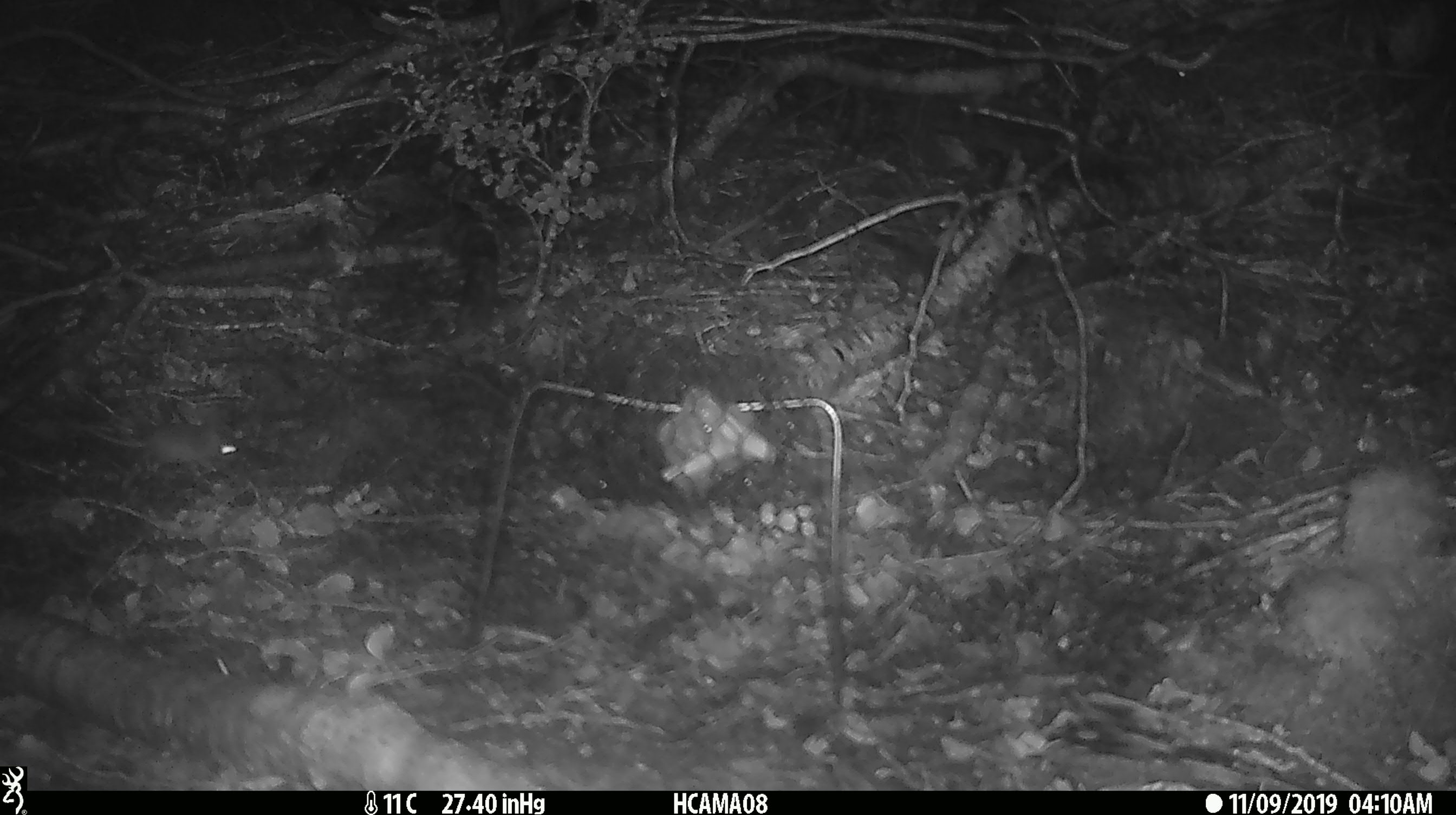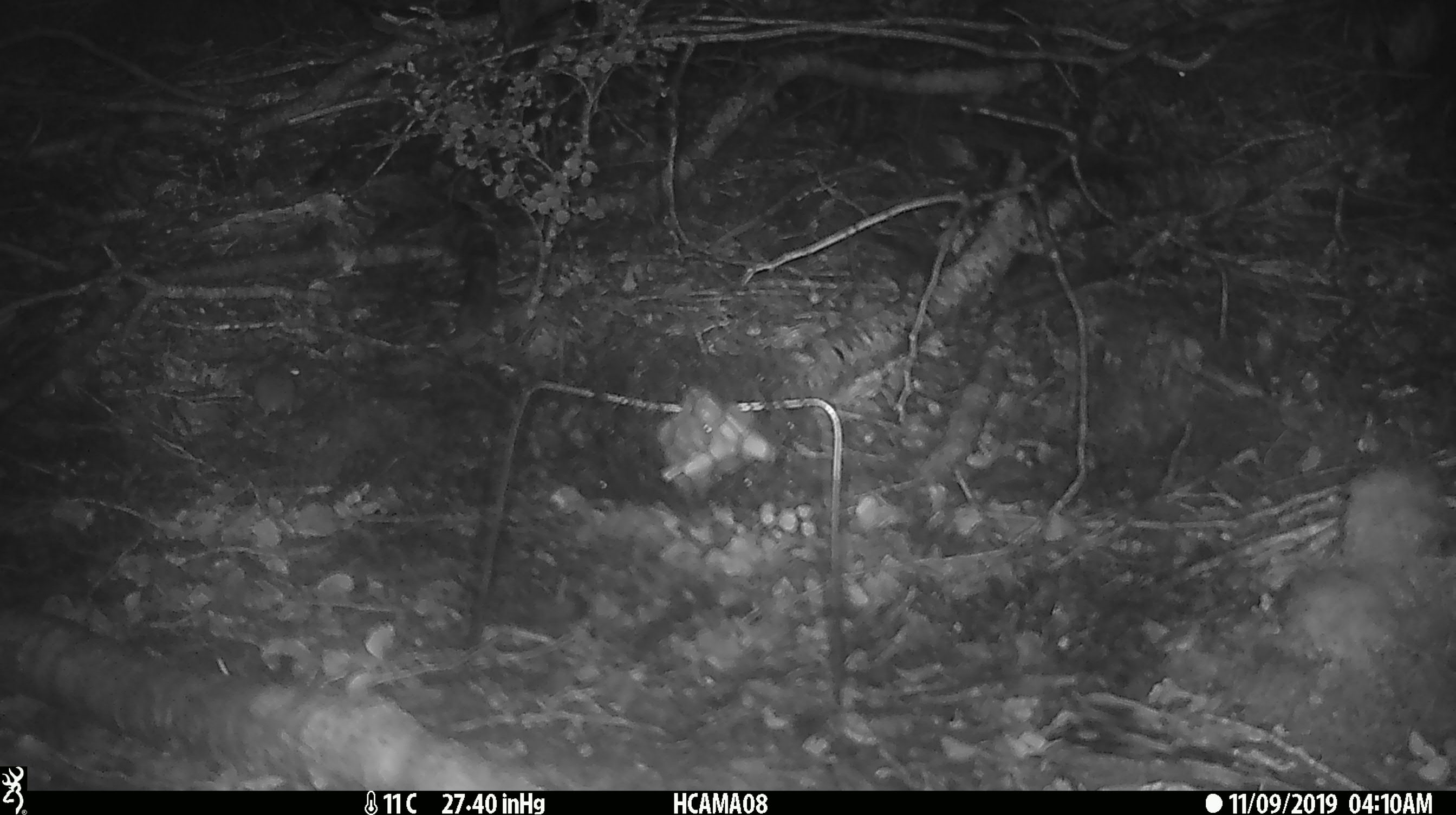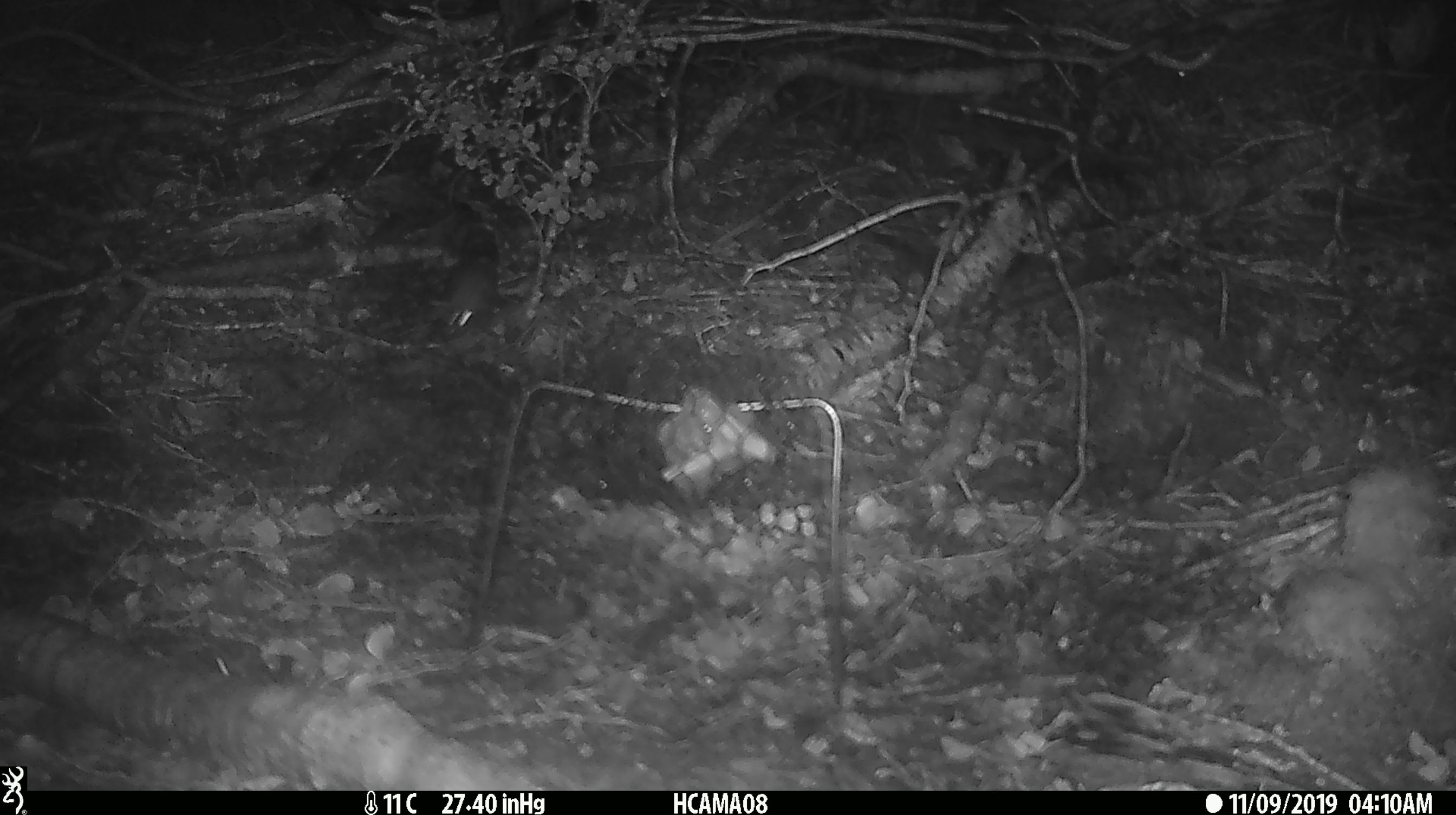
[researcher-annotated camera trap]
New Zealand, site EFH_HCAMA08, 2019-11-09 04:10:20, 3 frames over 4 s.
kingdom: Animalia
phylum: Chordata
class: Mammalia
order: Rodentia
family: Muridae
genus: Mus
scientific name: Mus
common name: mouse